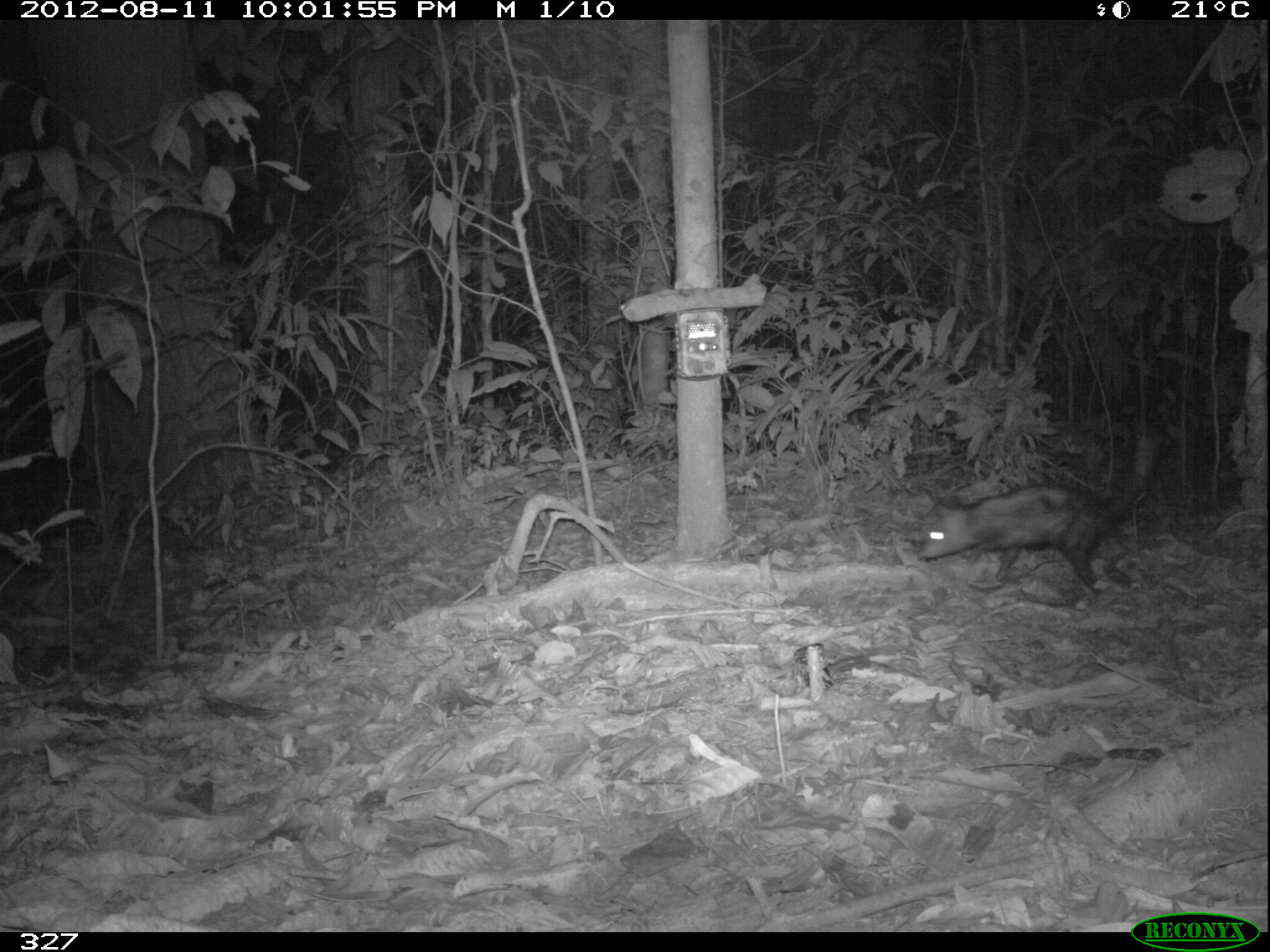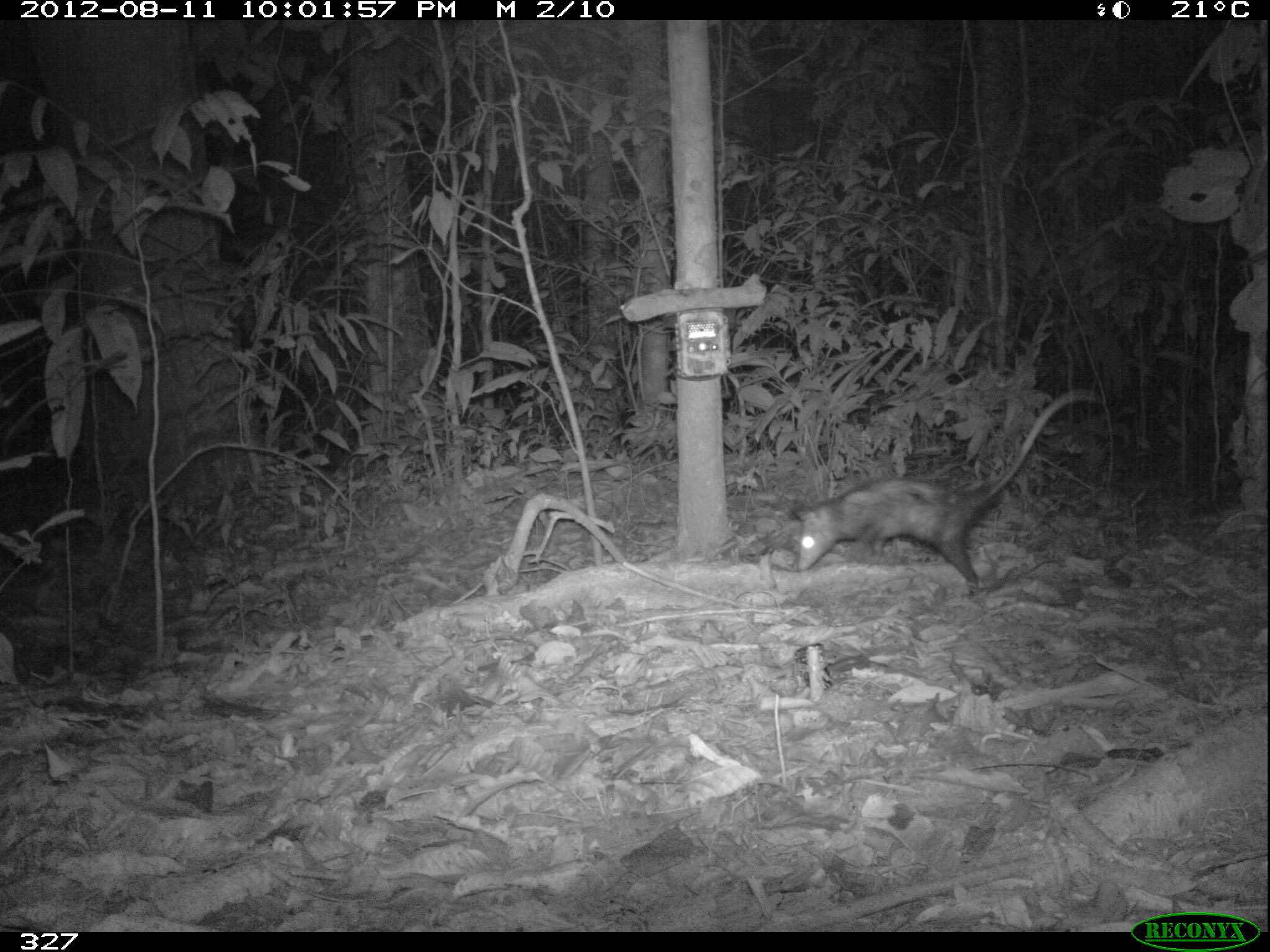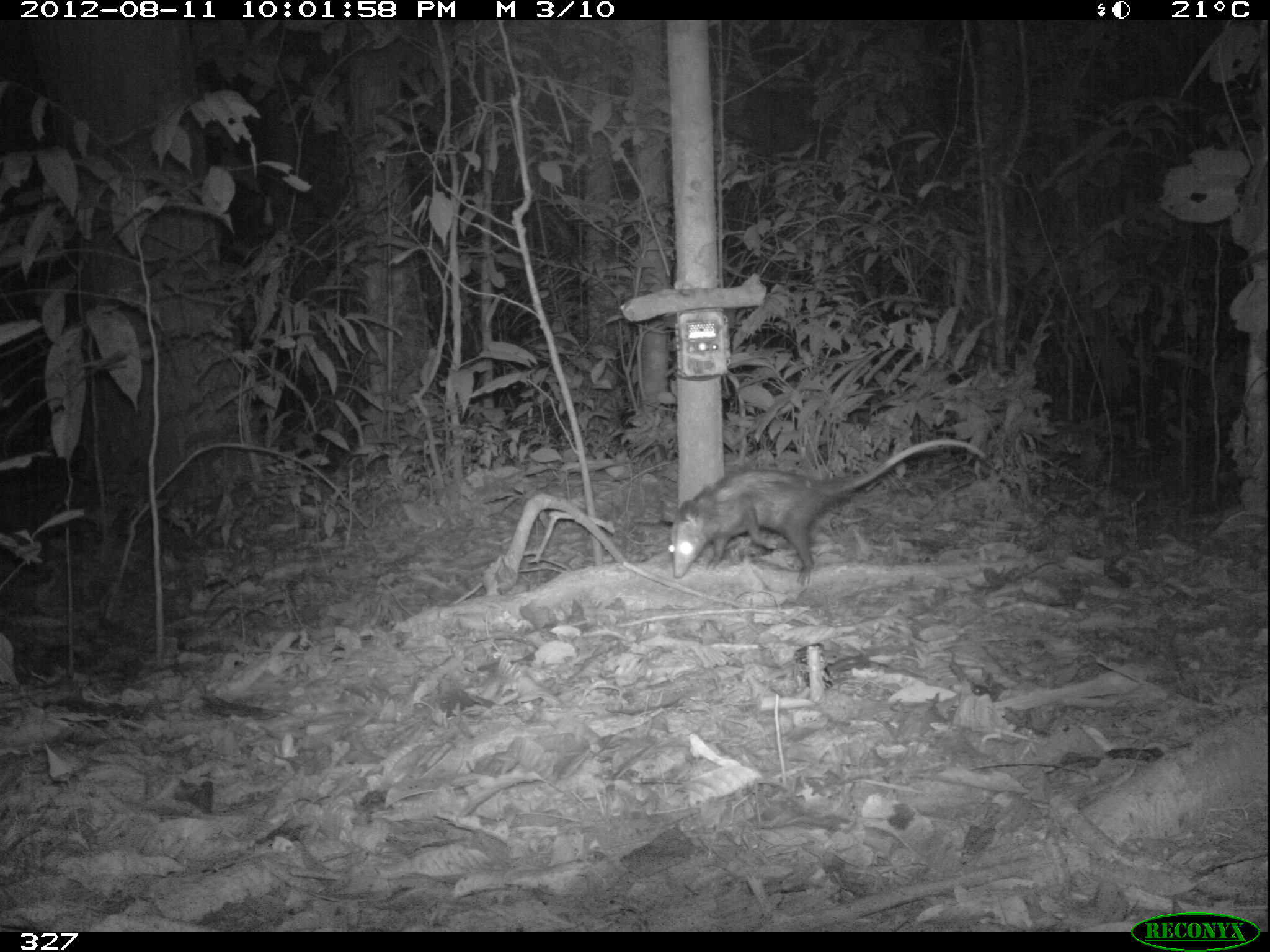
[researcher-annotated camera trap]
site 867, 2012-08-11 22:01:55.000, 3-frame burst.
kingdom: Animalia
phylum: Chordata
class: Mammalia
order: Didelphimorphia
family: Didelphidae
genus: Didelphis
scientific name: Didelphis marsupialis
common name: southern opossum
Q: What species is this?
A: Didelphis marsupialis (southern opossum).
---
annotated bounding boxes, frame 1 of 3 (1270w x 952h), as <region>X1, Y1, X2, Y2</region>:
didelphis marsupialis: <region>919, 432, 1158, 596</region>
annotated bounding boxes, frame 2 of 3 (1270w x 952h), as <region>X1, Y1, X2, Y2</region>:
didelphis marsupialis: <region>791, 387, 1099, 597</region>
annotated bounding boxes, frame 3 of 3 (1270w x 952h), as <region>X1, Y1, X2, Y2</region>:
didelphis marsupialis: <region>667, 440, 985, 586</region>